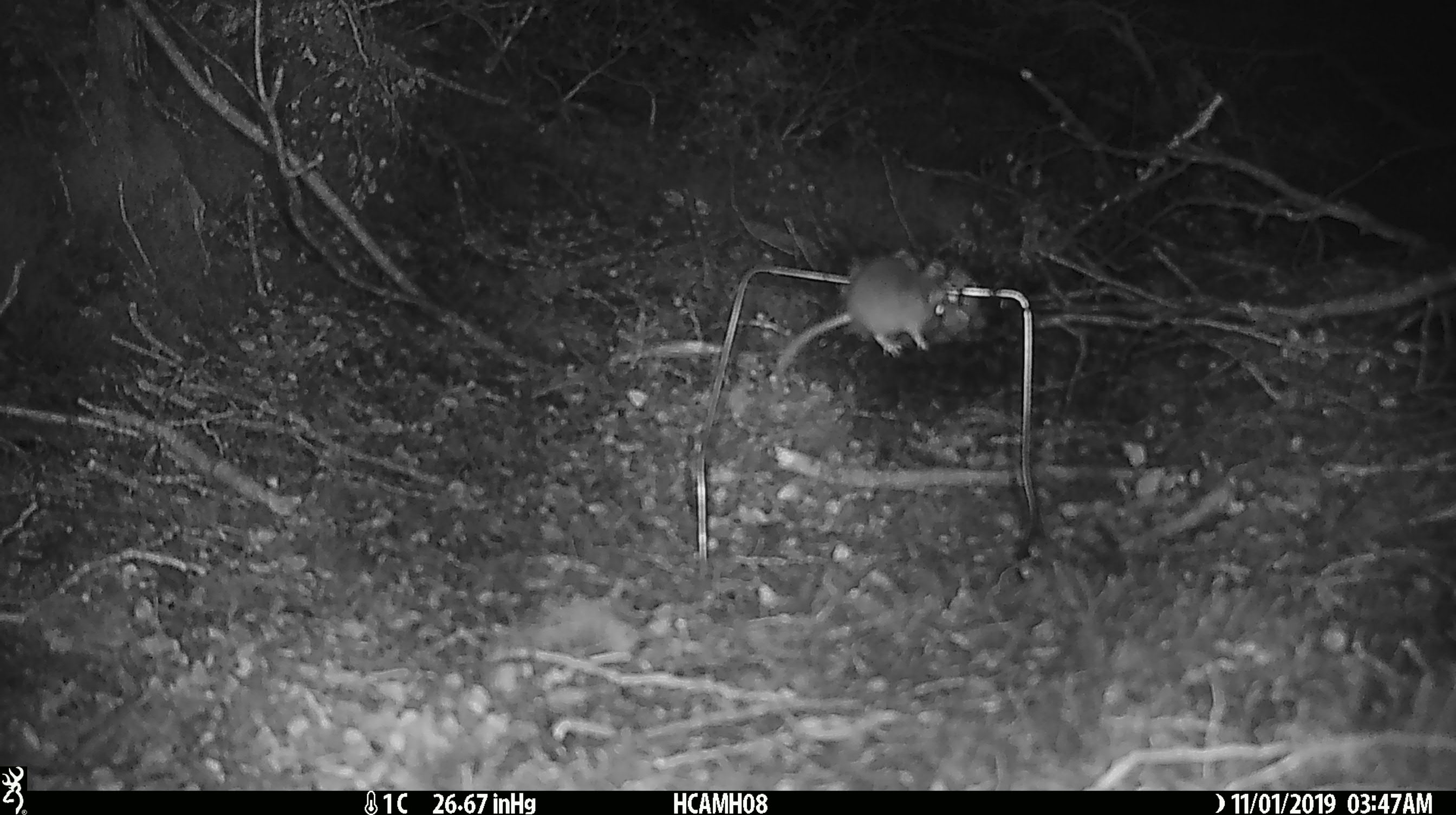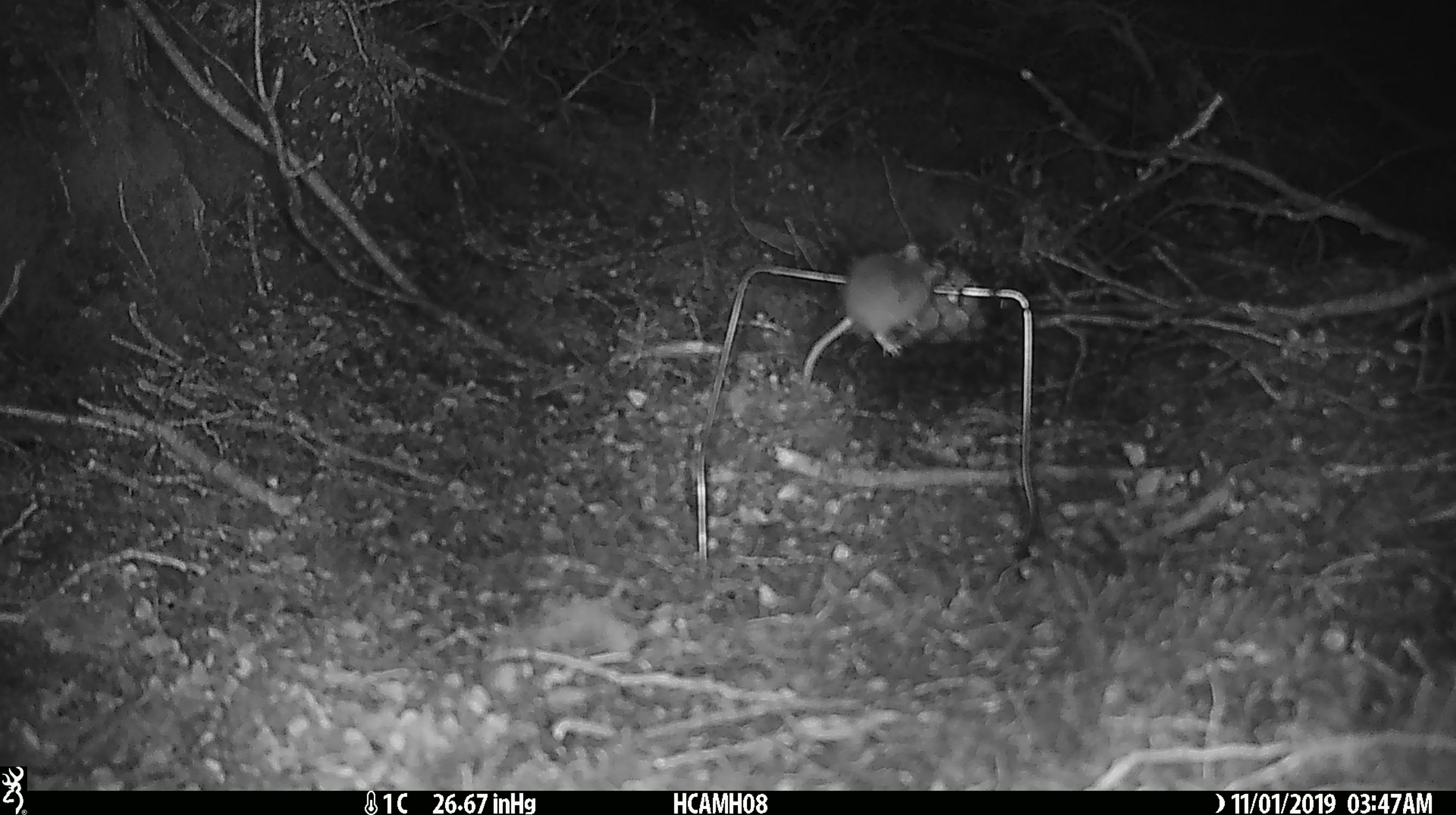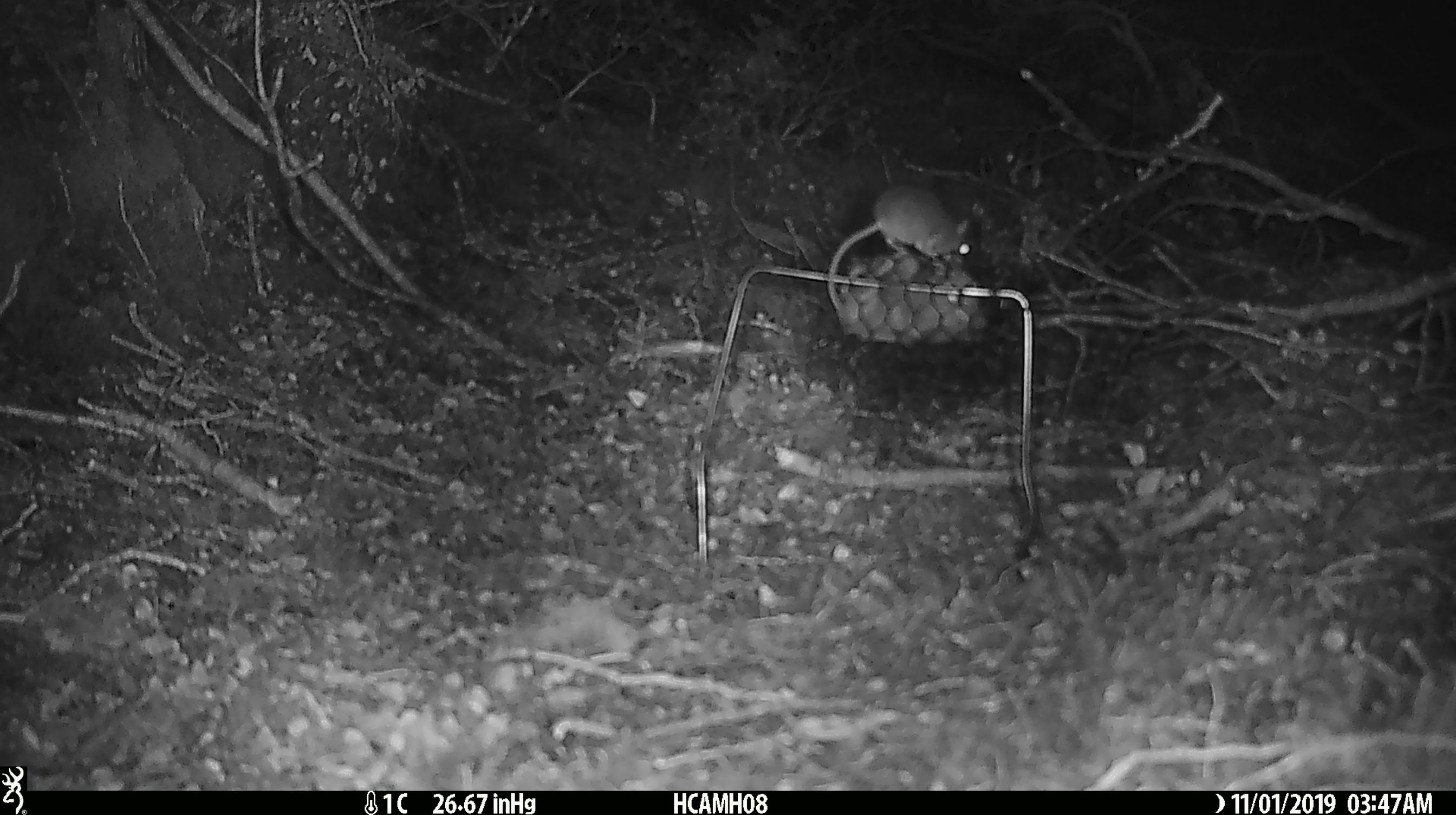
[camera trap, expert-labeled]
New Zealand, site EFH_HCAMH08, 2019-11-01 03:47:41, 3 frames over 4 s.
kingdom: Animalia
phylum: Chordata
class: Mammalia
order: Rodentia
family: Muridae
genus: Mus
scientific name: Mus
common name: mouse